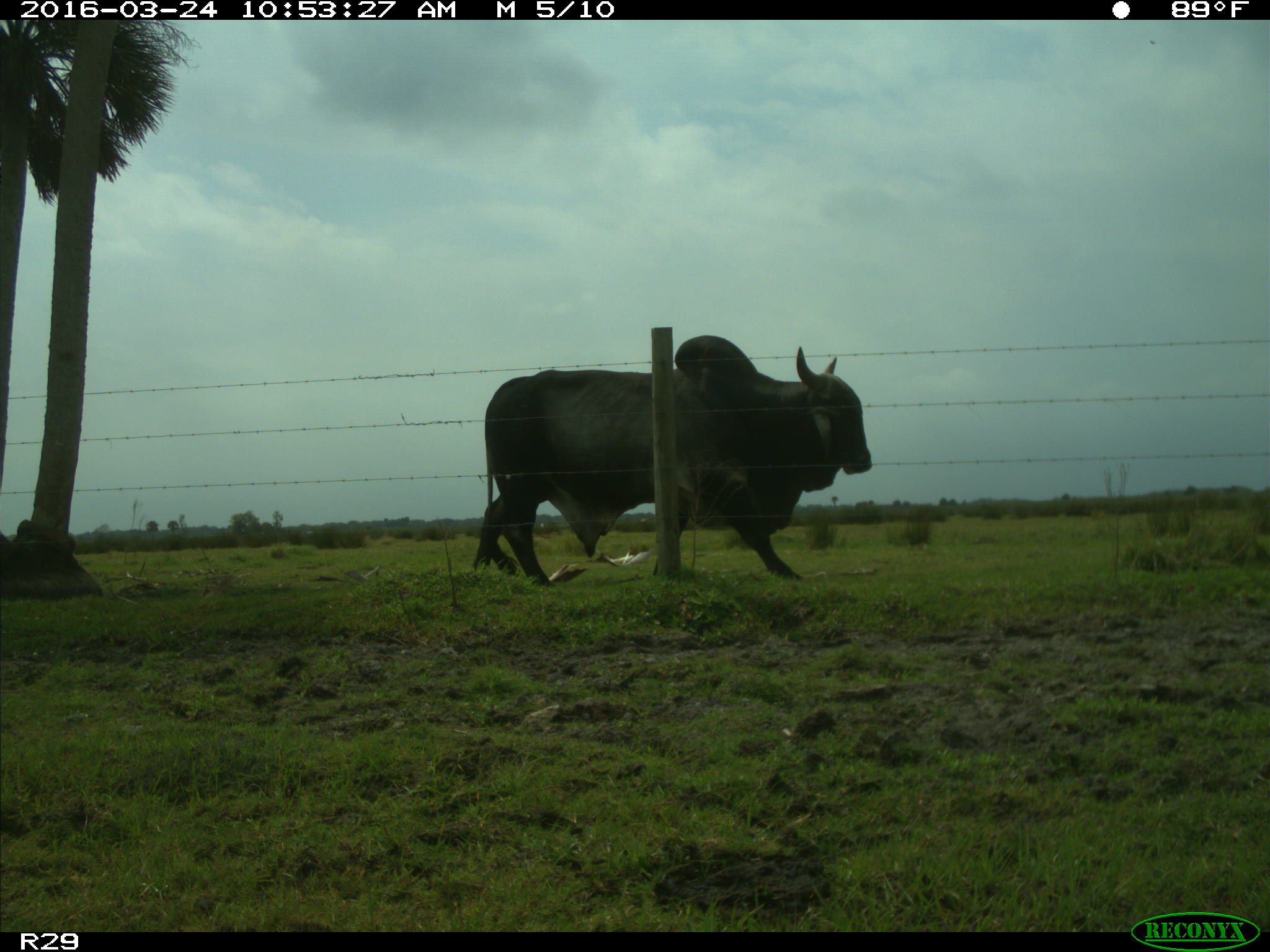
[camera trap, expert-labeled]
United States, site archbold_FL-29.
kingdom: Animalia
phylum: Chordata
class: Mammalia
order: Artiodactyla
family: Bovidae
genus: Bos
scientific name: Bos taurus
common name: domestic cow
Bos taurus (domestic cow).